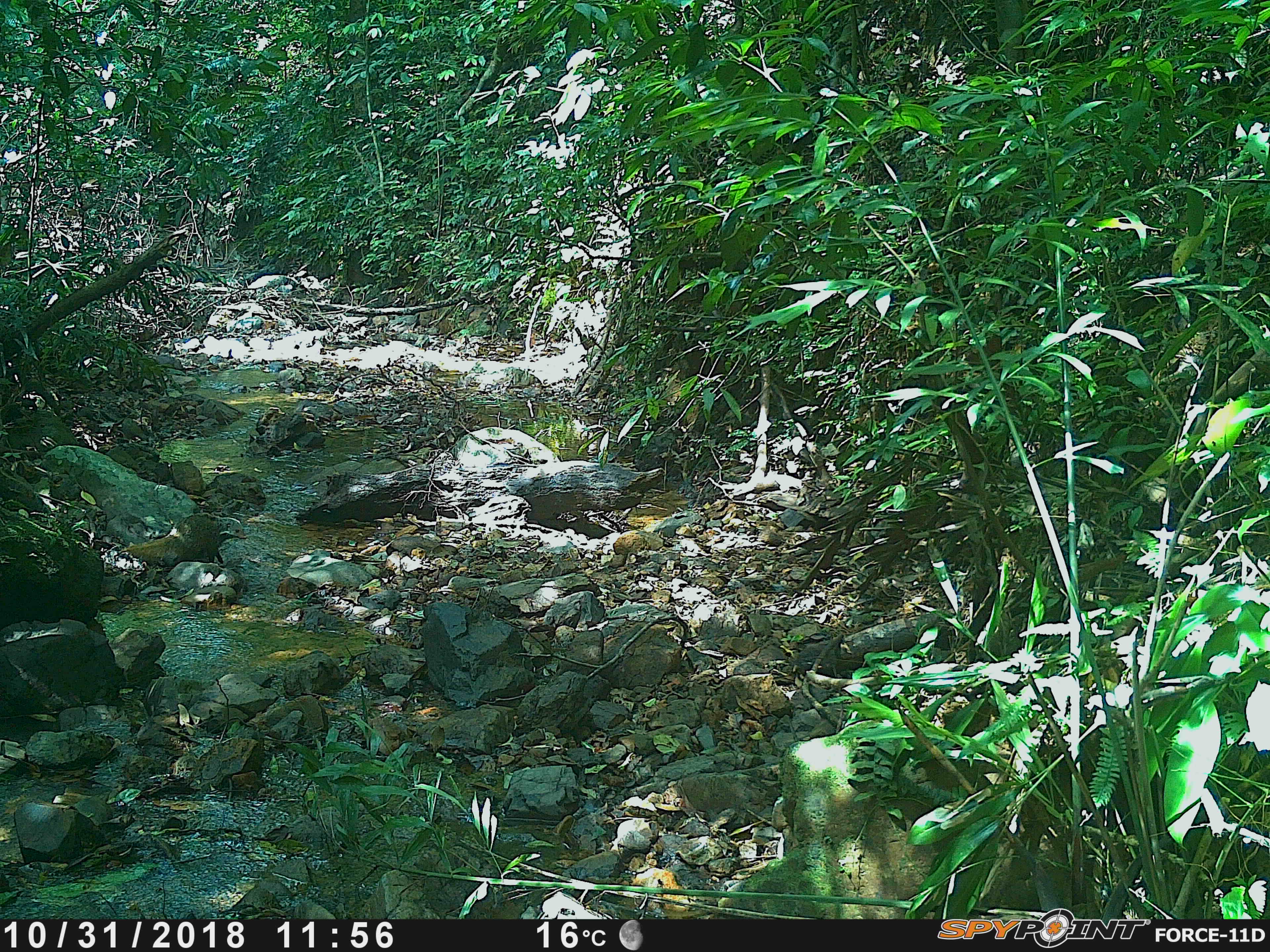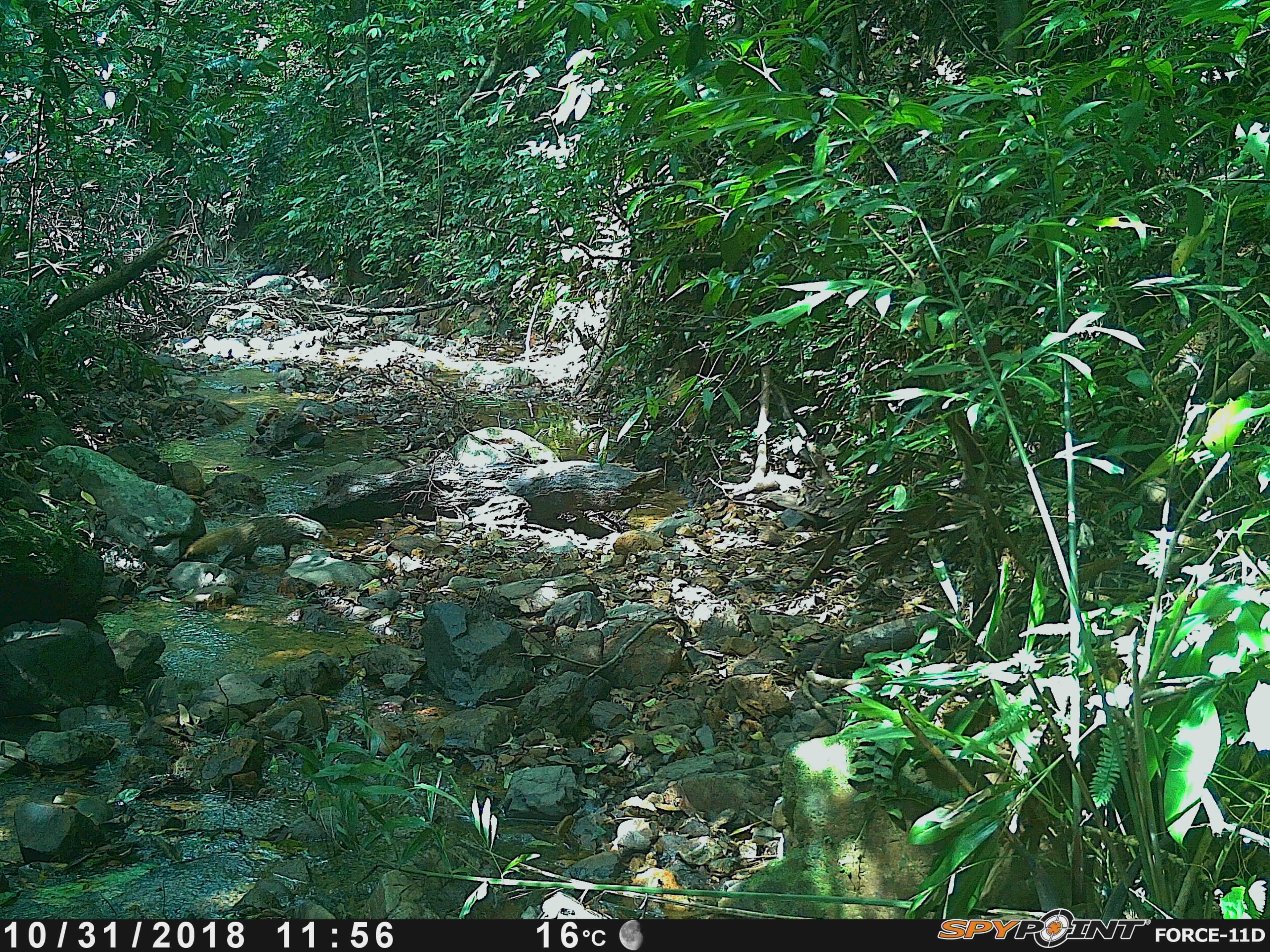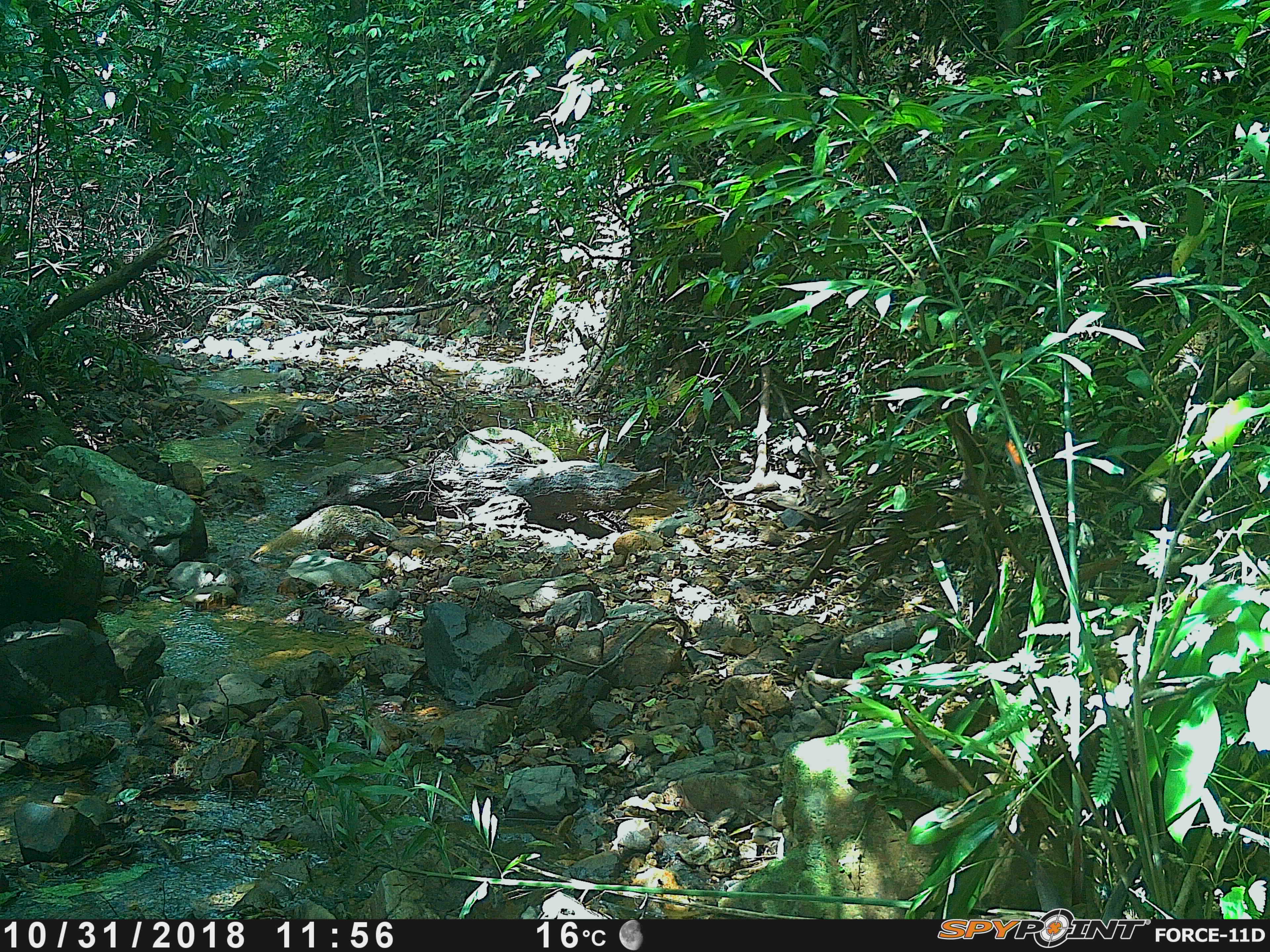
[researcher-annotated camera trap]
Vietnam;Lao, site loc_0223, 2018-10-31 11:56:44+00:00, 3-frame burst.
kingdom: Animalia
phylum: Chordata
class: Mammalia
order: Carnivora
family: Herpestidae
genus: Urva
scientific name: Urva urva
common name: crab-eating mongoose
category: crab eating mongoose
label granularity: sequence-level